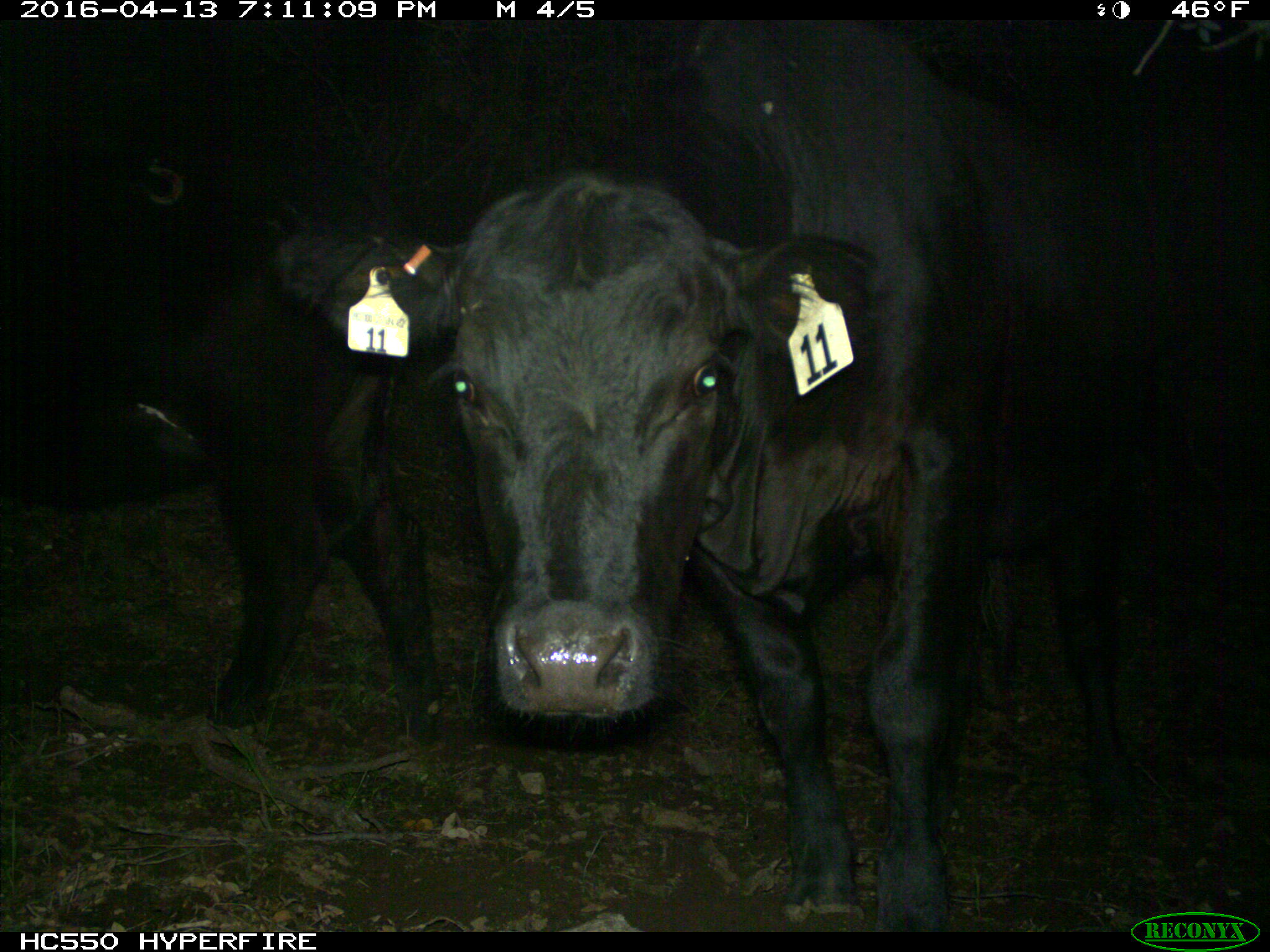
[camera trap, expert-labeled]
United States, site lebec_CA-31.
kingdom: Animalia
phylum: Chordata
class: Mammalia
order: Artiodactyla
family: Bovidae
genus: Bos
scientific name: Bos taurus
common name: domestic cow